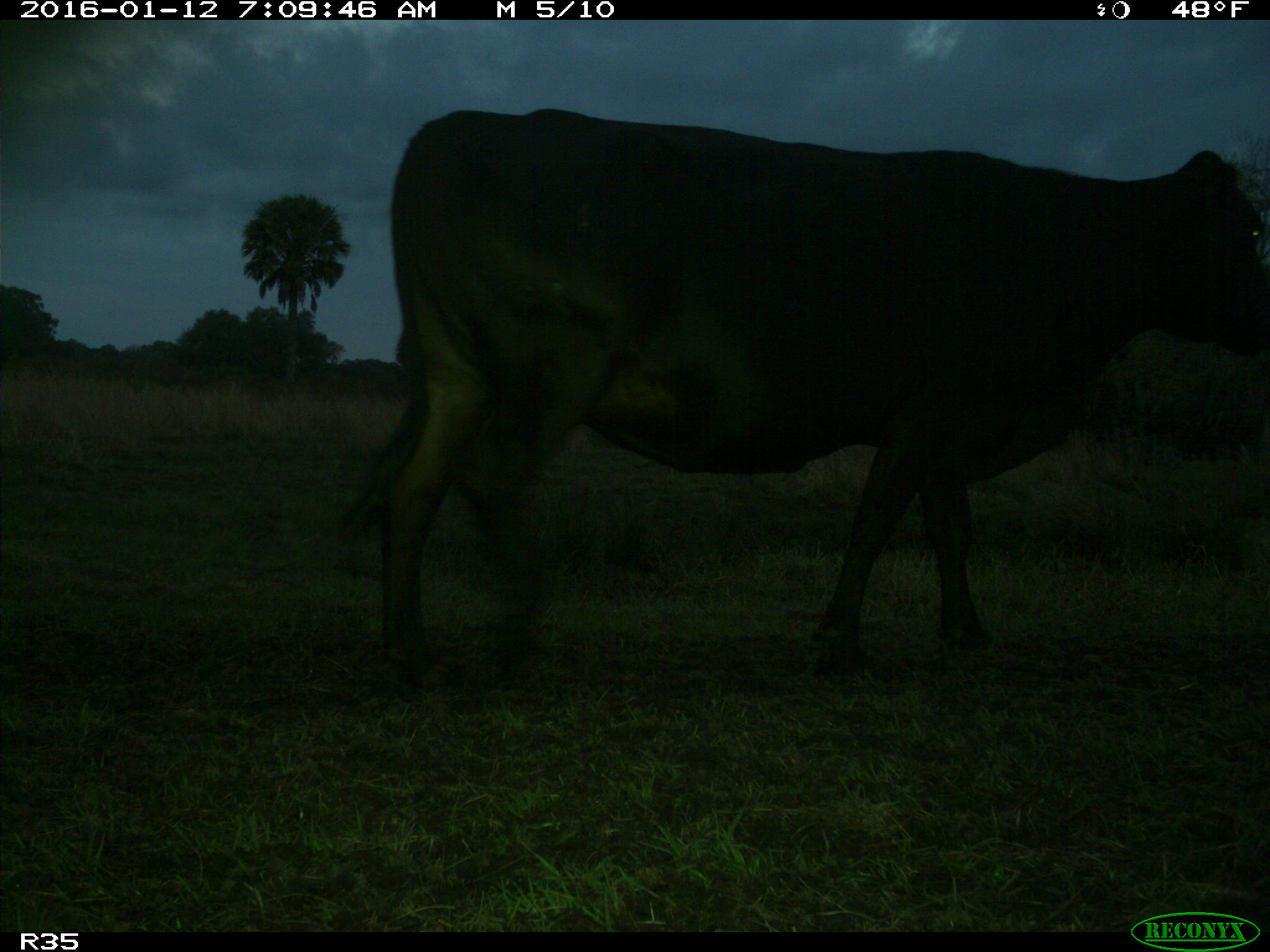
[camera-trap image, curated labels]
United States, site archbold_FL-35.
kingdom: Animalia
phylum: Chordata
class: Mammalia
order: Artiodactyla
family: Bovidae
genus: Bos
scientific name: Bos taurus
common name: domestic cow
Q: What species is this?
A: Bos taurus (domestic cow).